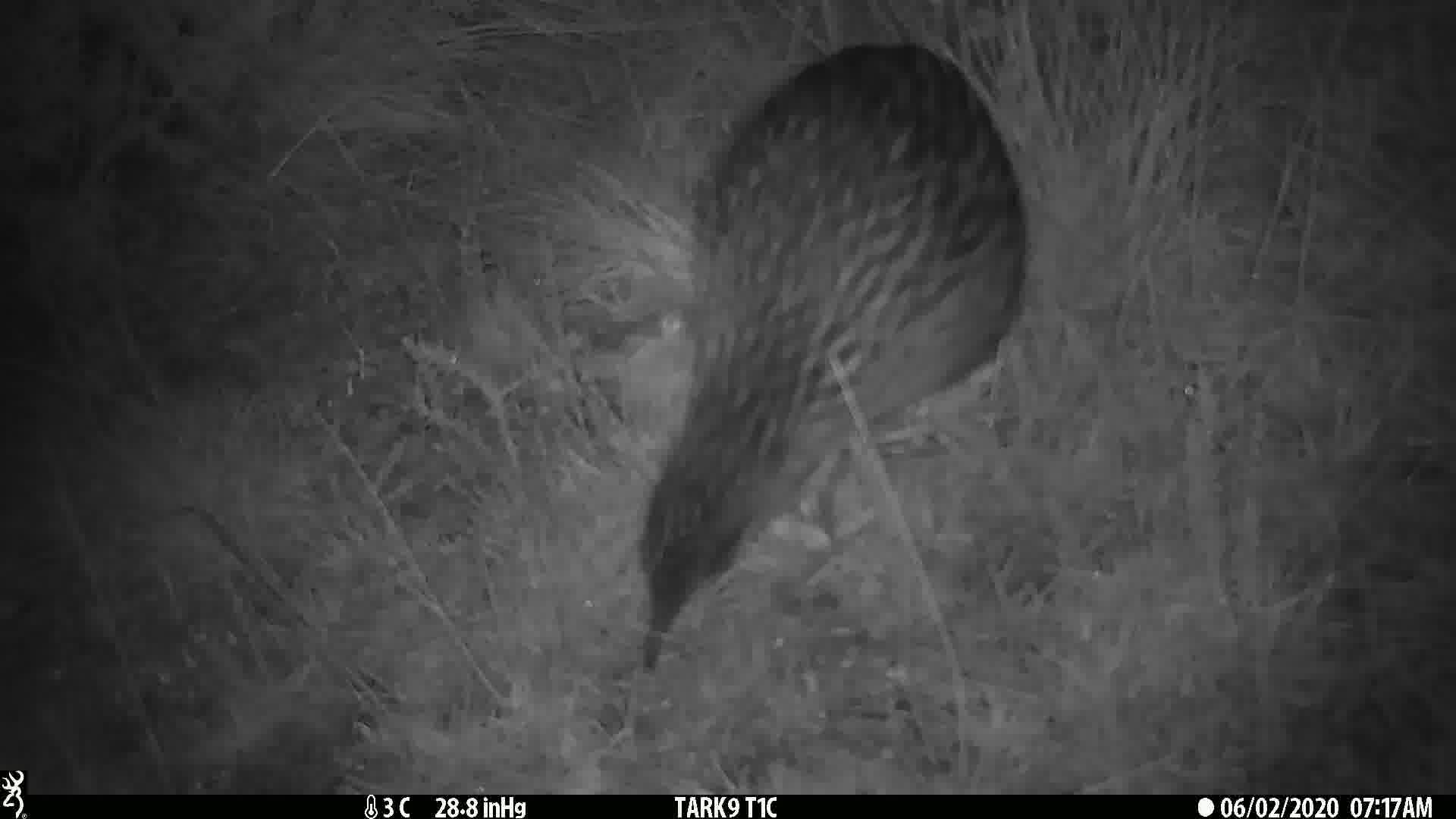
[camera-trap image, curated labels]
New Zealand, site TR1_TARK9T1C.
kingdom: Animalia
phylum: Chordata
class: Aves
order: Gruiformes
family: Rallidae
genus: Gallirallus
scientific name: Gallirallus australis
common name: weka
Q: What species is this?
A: Weka (Gallirallus australis).